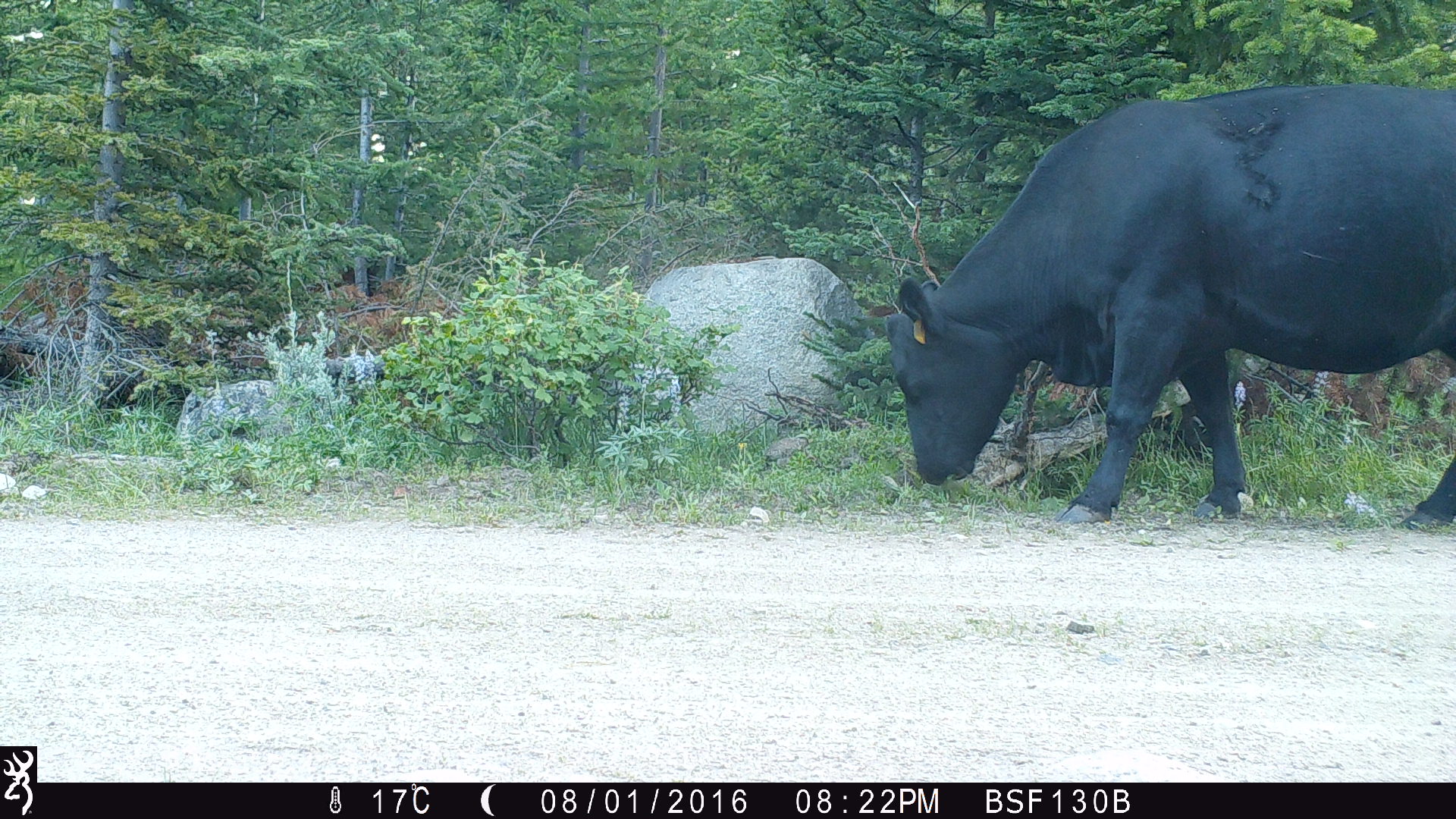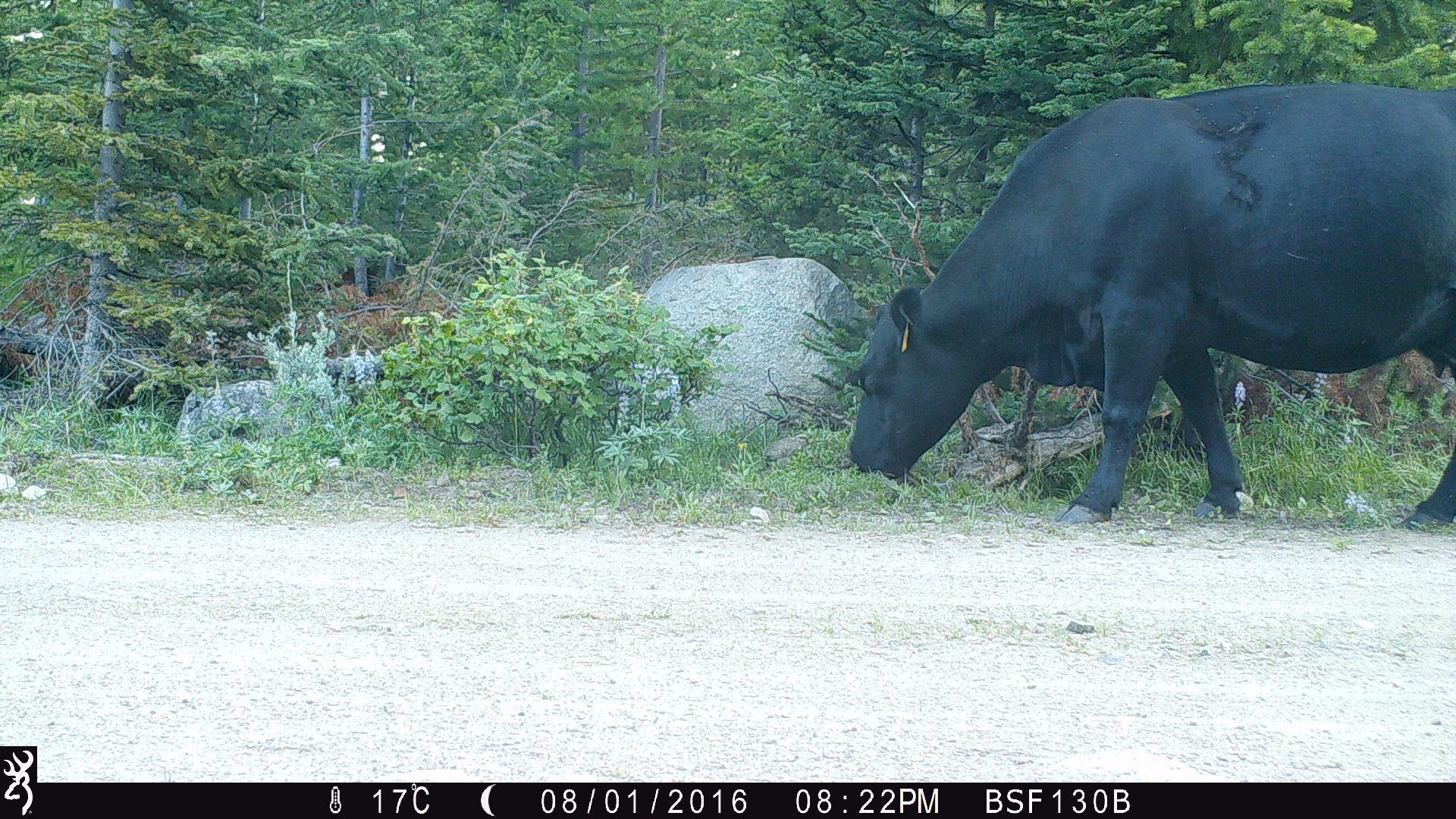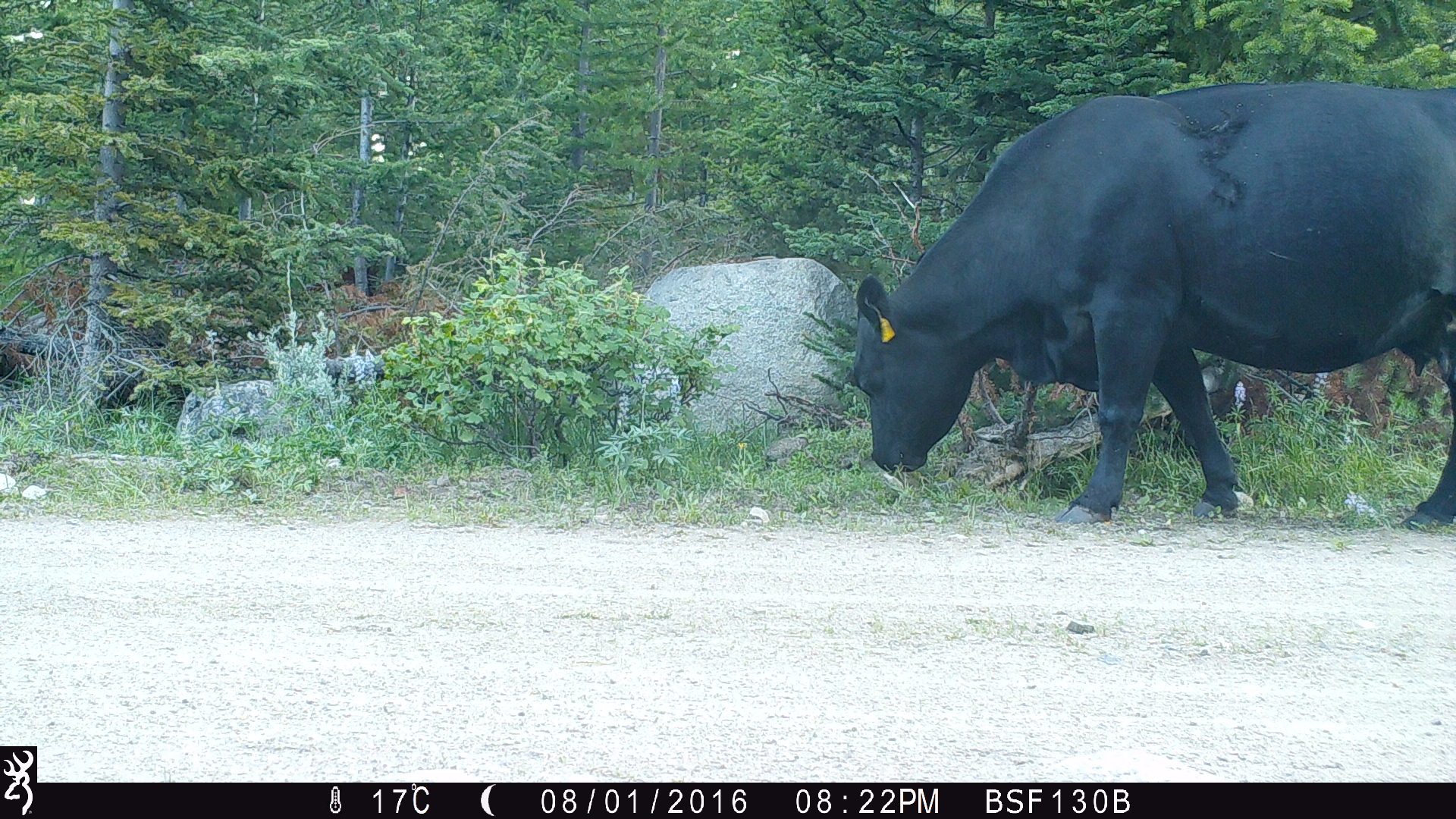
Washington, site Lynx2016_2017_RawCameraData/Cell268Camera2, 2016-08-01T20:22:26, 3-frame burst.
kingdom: Animalia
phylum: Chordata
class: Mammalia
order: Artiodactyla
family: Bovidae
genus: Bos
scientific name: Bos taurus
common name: domestic cattle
Domestic cattle (Bos taurus). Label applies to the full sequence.